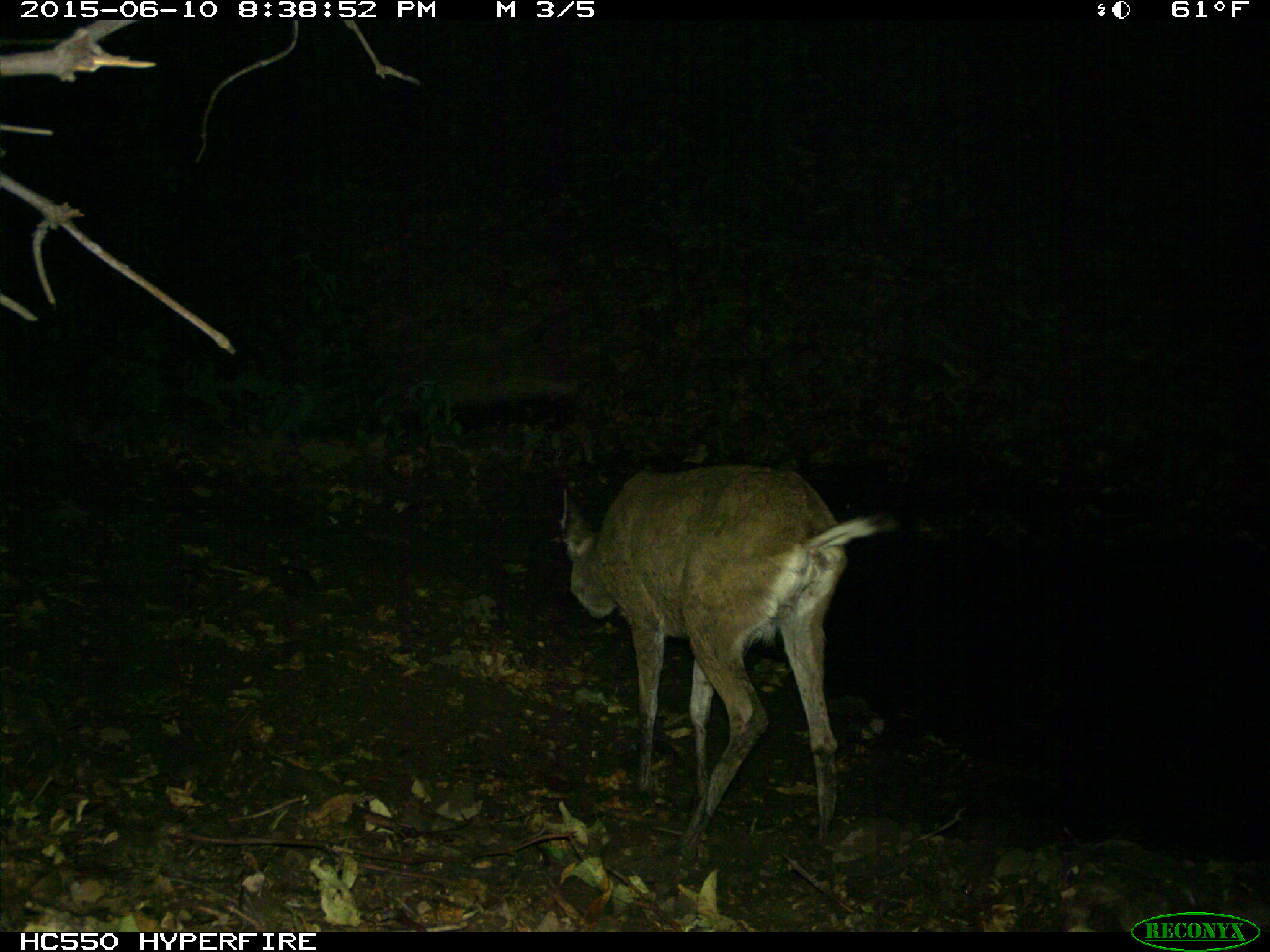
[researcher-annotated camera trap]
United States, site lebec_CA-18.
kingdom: Animalia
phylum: Chordata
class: Mammalia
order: Artiodactyla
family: Cervidae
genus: Odocoileus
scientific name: Odocoileus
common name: deer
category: unidentified deer